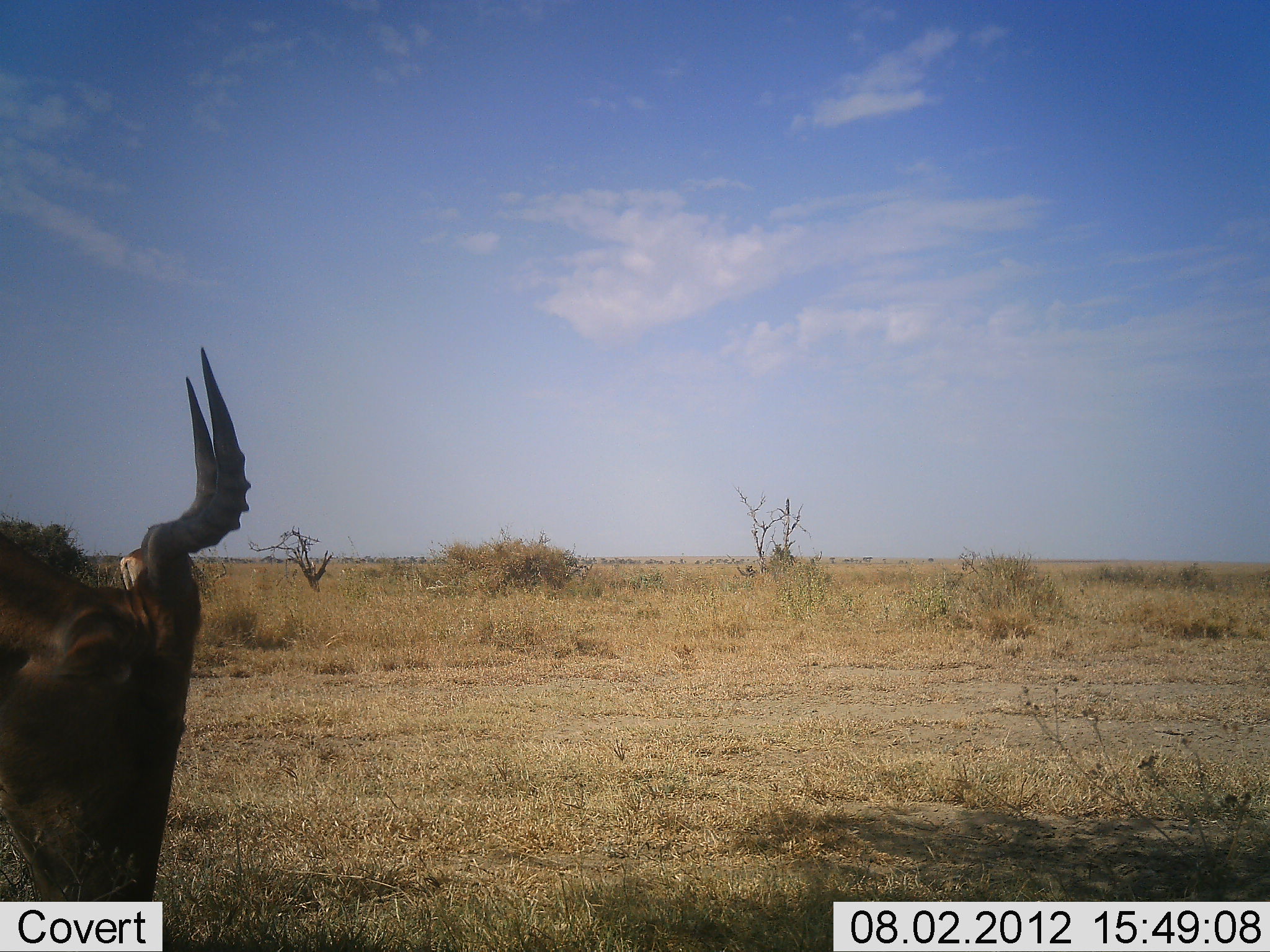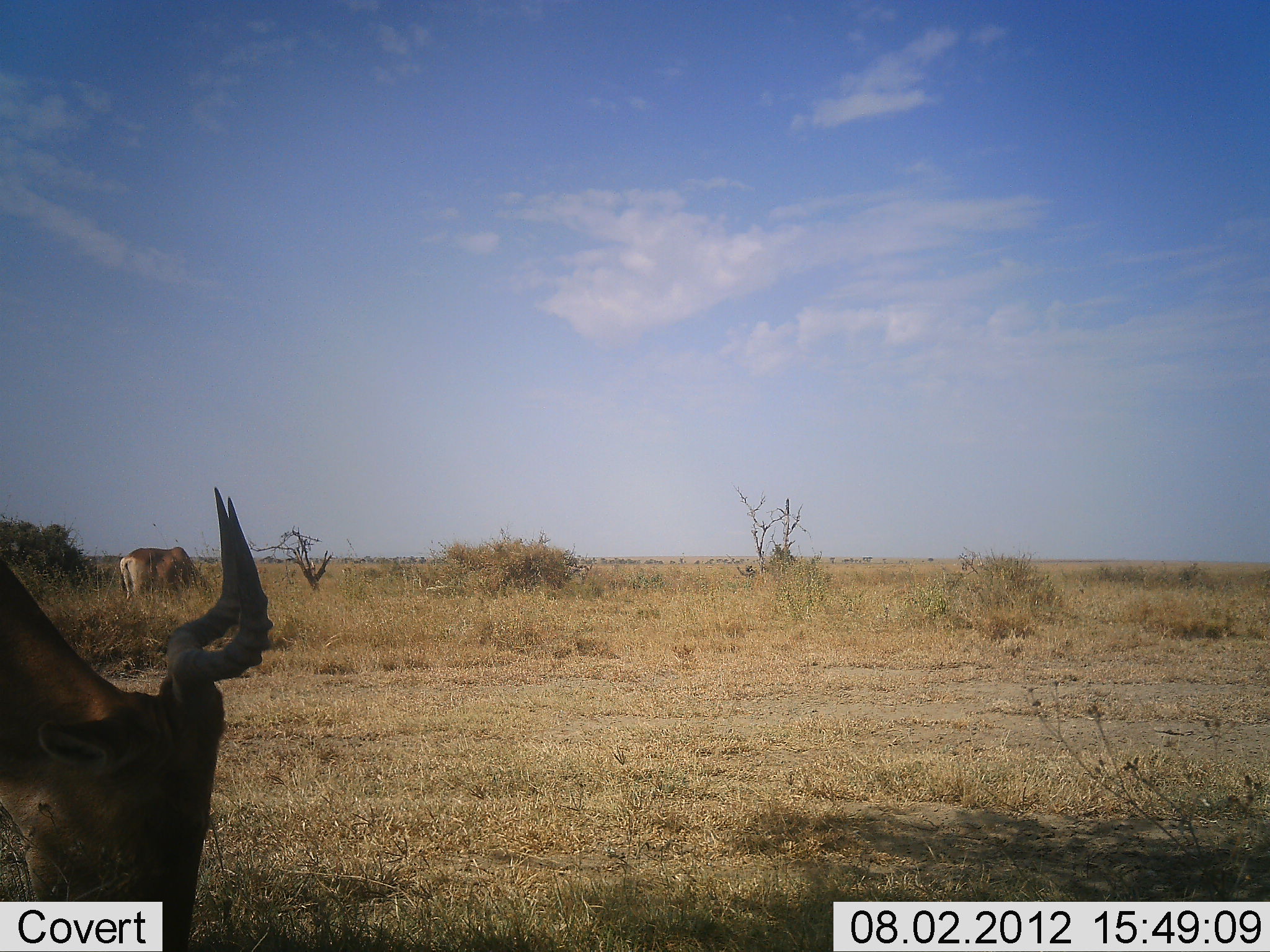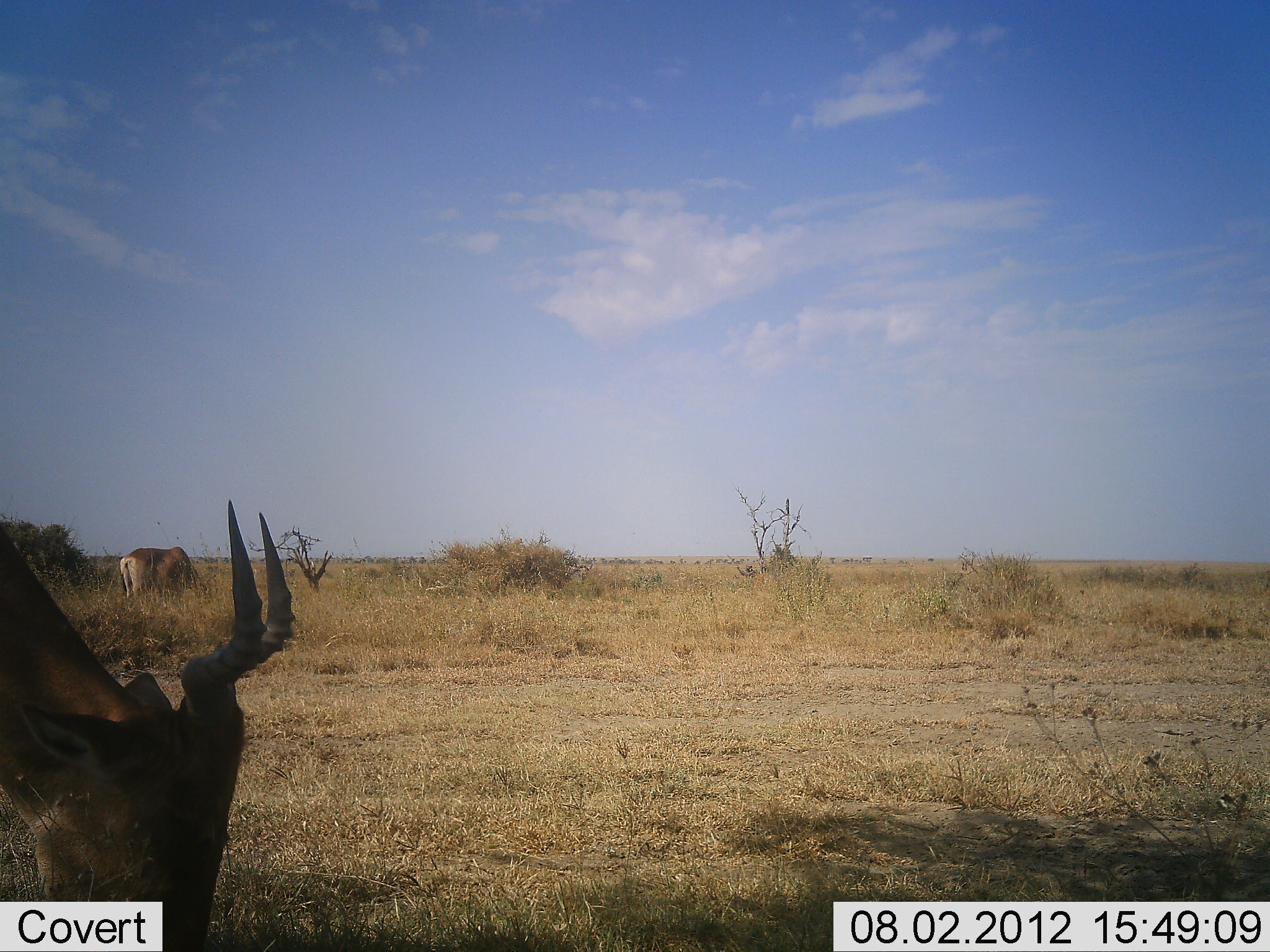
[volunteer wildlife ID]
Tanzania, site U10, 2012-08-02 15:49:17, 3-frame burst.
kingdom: Animalia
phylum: Chordata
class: Mammalia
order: Artiodactyla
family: Bovidae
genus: Alcelaphus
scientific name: Alcelaphus buselaphus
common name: hartebeest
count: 2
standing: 20%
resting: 0%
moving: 0%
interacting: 0%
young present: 0%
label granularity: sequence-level